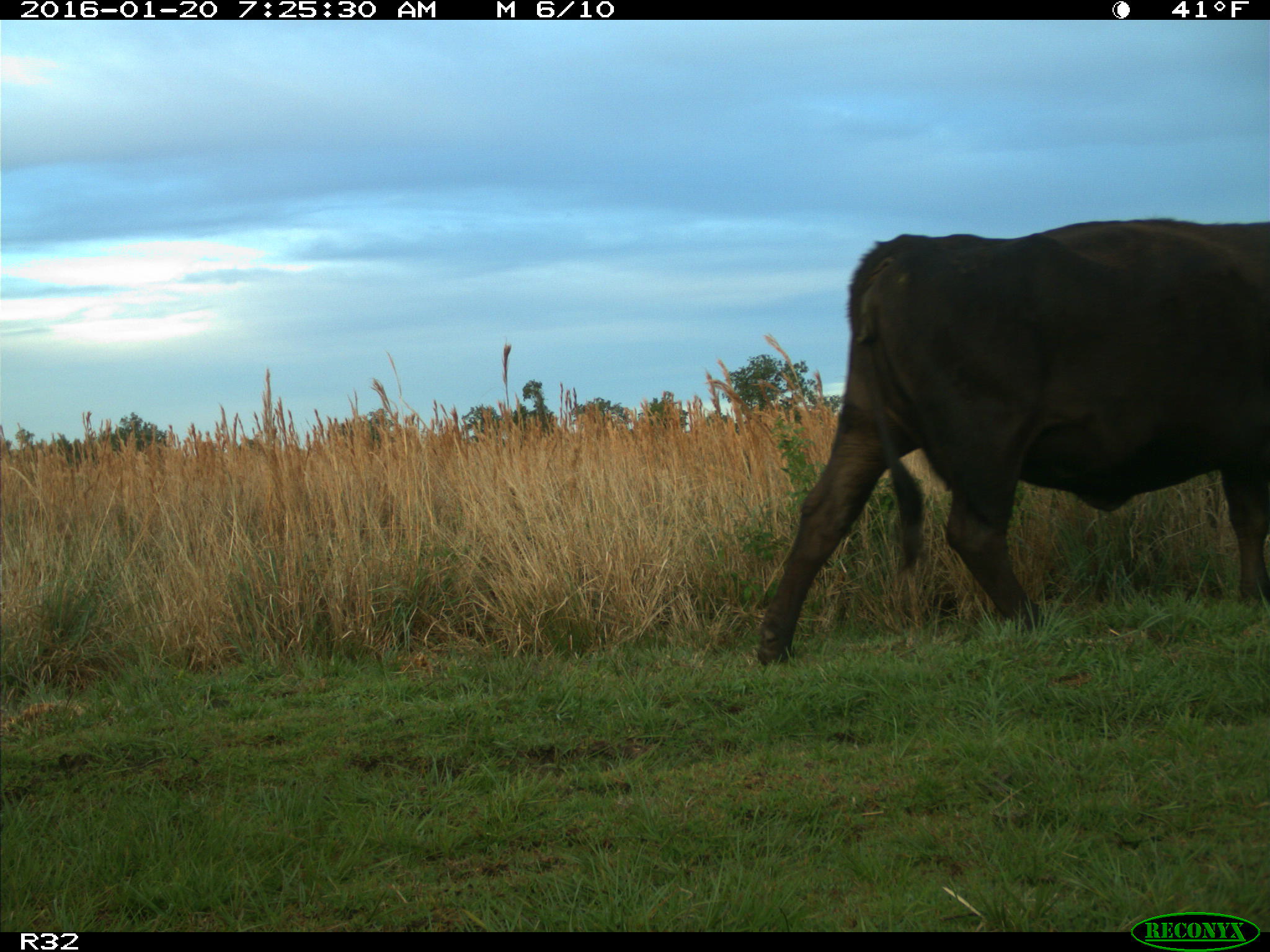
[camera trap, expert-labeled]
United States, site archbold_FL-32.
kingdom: Animalia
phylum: Chordata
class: Mammalia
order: Artiodactyla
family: Bovidae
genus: Bos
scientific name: Bos taurus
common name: domestic cow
Bos taurus (domestic cow).